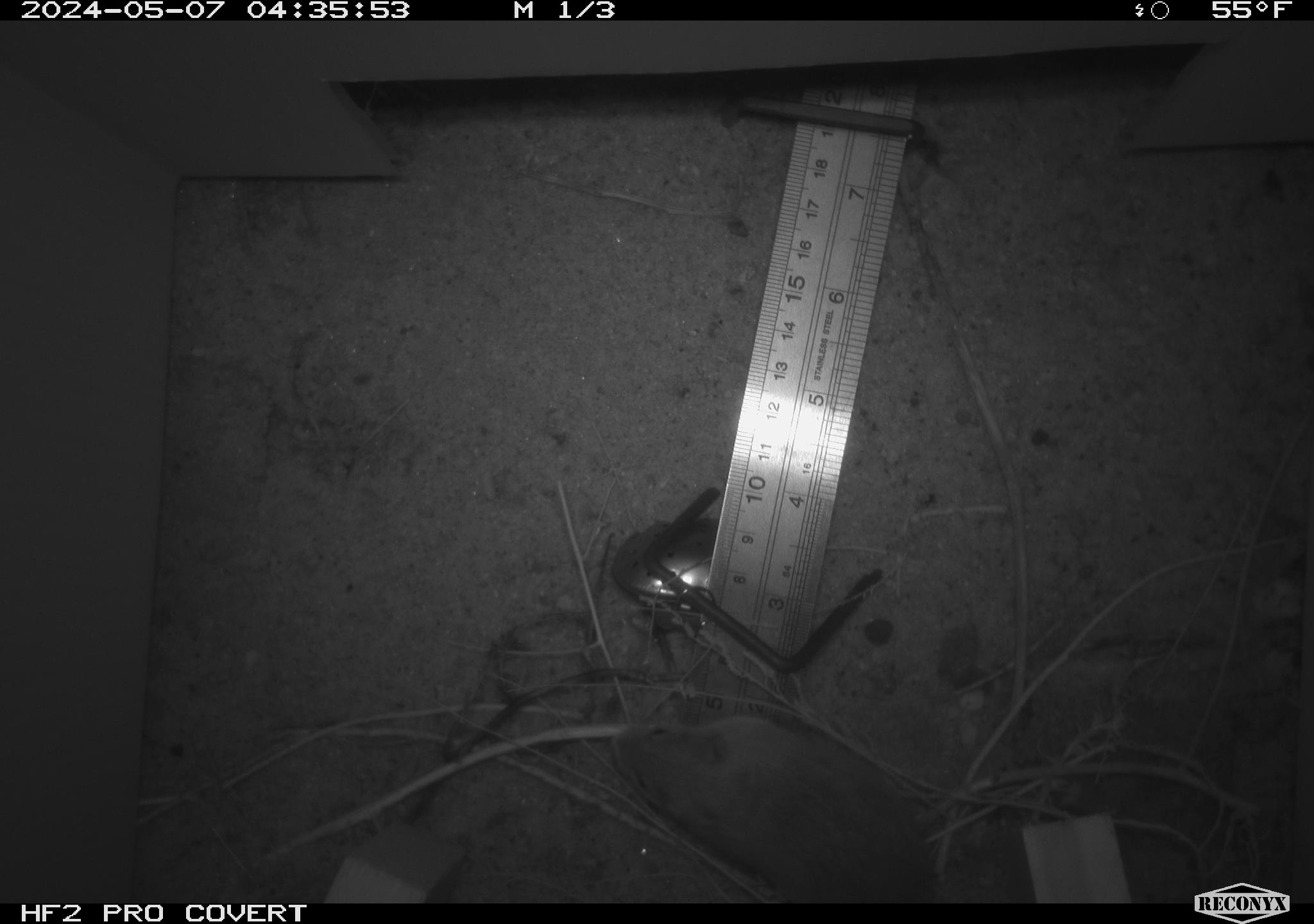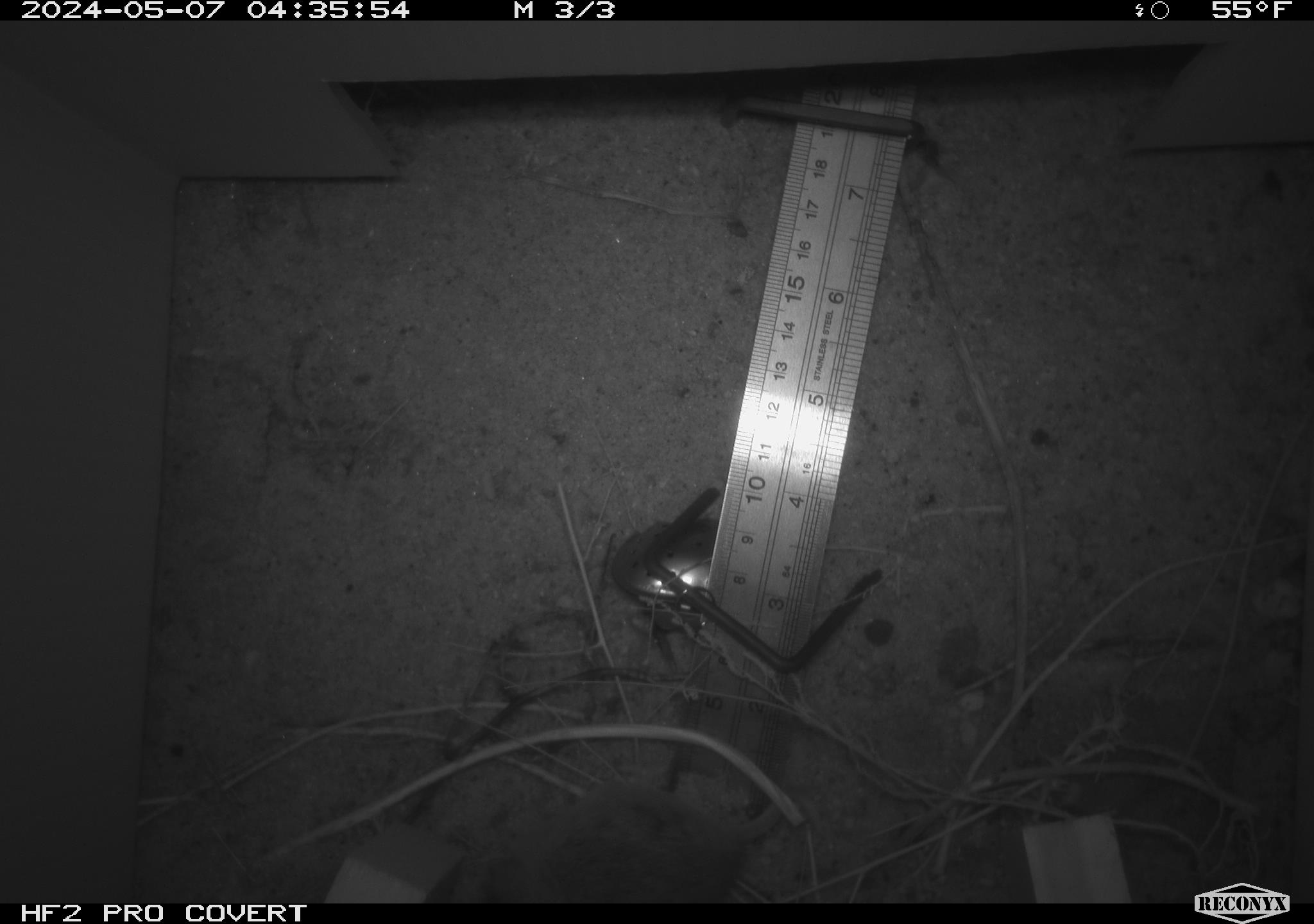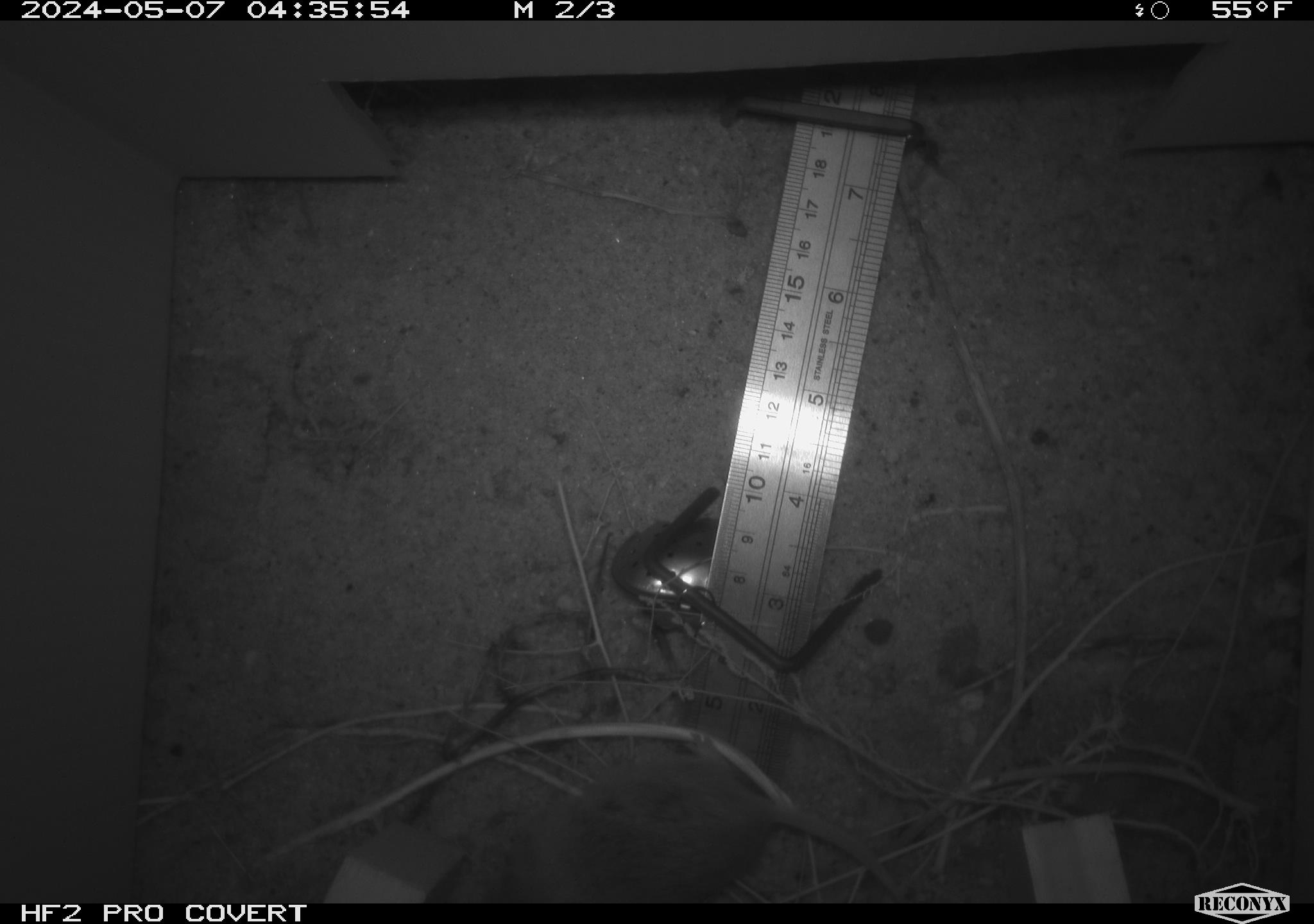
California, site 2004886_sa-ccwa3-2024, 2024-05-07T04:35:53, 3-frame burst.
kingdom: Animalia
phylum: Chordata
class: Mammalia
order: Rodentia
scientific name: Rodentia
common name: mouse species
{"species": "mouse species (Rodentia)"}